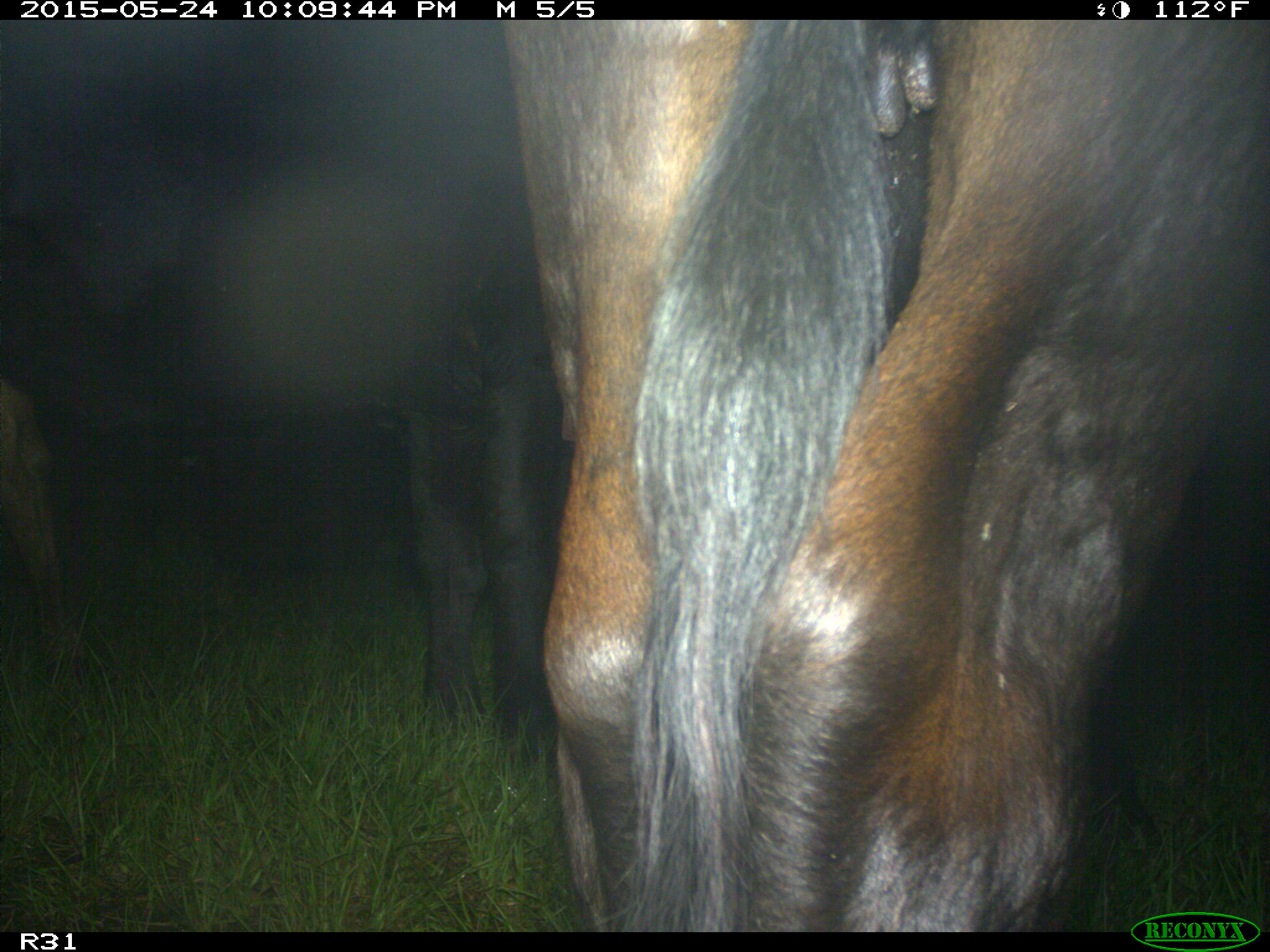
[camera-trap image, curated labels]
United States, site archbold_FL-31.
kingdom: Animalia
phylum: Chordata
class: Mammalia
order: Artiodactyla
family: Bovidae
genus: Bos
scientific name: Bos taurus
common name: domestic cow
Bos taurus (domestic cow).